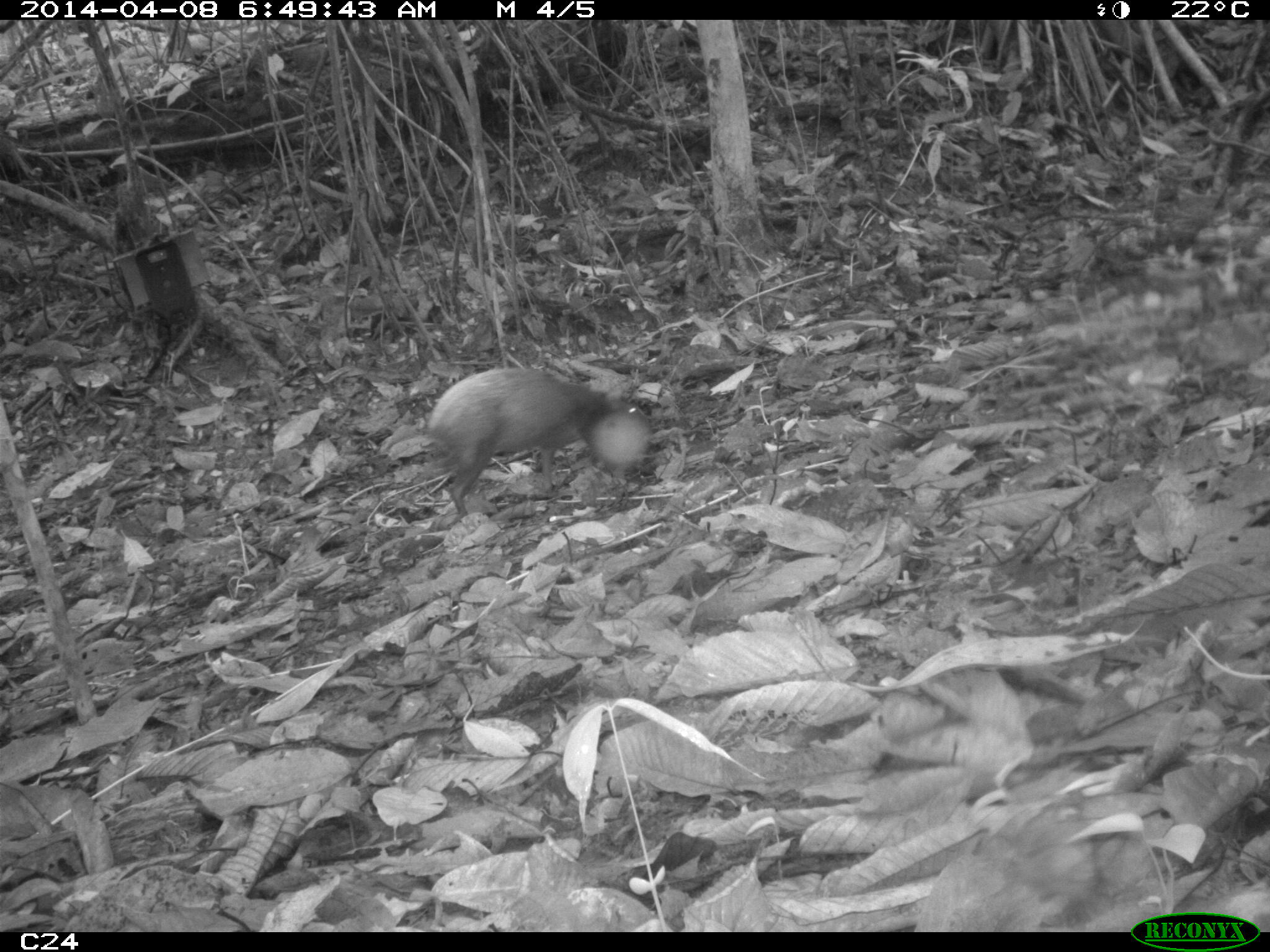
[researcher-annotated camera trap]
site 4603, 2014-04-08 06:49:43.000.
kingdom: Animalia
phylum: Chordata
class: Mammalia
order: Rodentia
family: Dasyproctidae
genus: Dasyprocta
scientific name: Dasyprocta leporina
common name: red-rumped agouti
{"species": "Dasyprocta leporina (red-rumped agouti)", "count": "1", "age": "adult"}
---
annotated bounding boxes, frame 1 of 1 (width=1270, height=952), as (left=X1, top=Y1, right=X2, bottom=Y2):
dasyprocta leporina: (left=421, top=365, right=654, bottom=525)